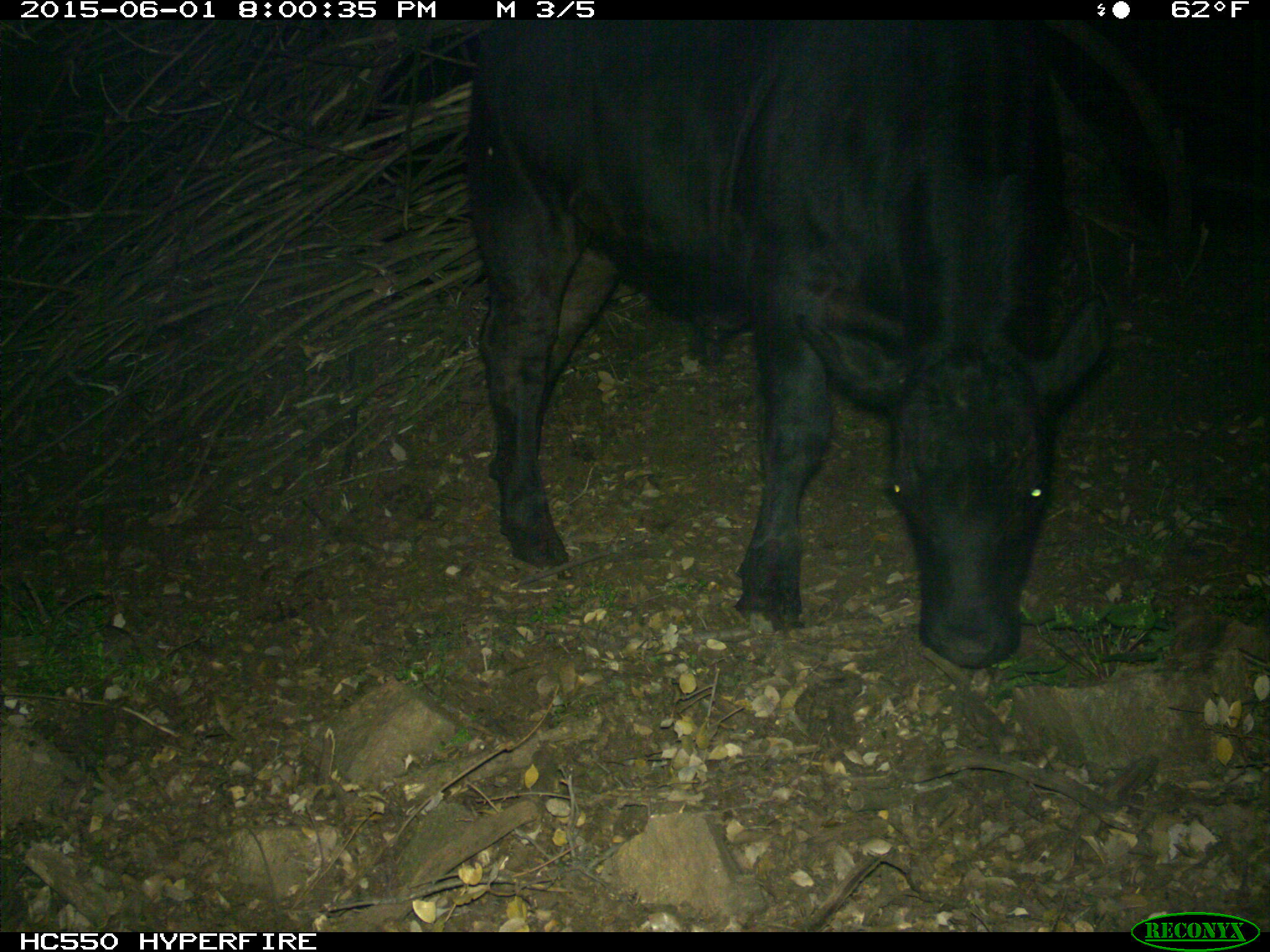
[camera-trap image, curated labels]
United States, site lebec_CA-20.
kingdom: Animalia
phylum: Chordata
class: Mammalia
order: Artiodactyla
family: Bovidae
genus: Bos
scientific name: Bos taurus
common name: domestic cow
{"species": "Bos taurus (domestic cow)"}